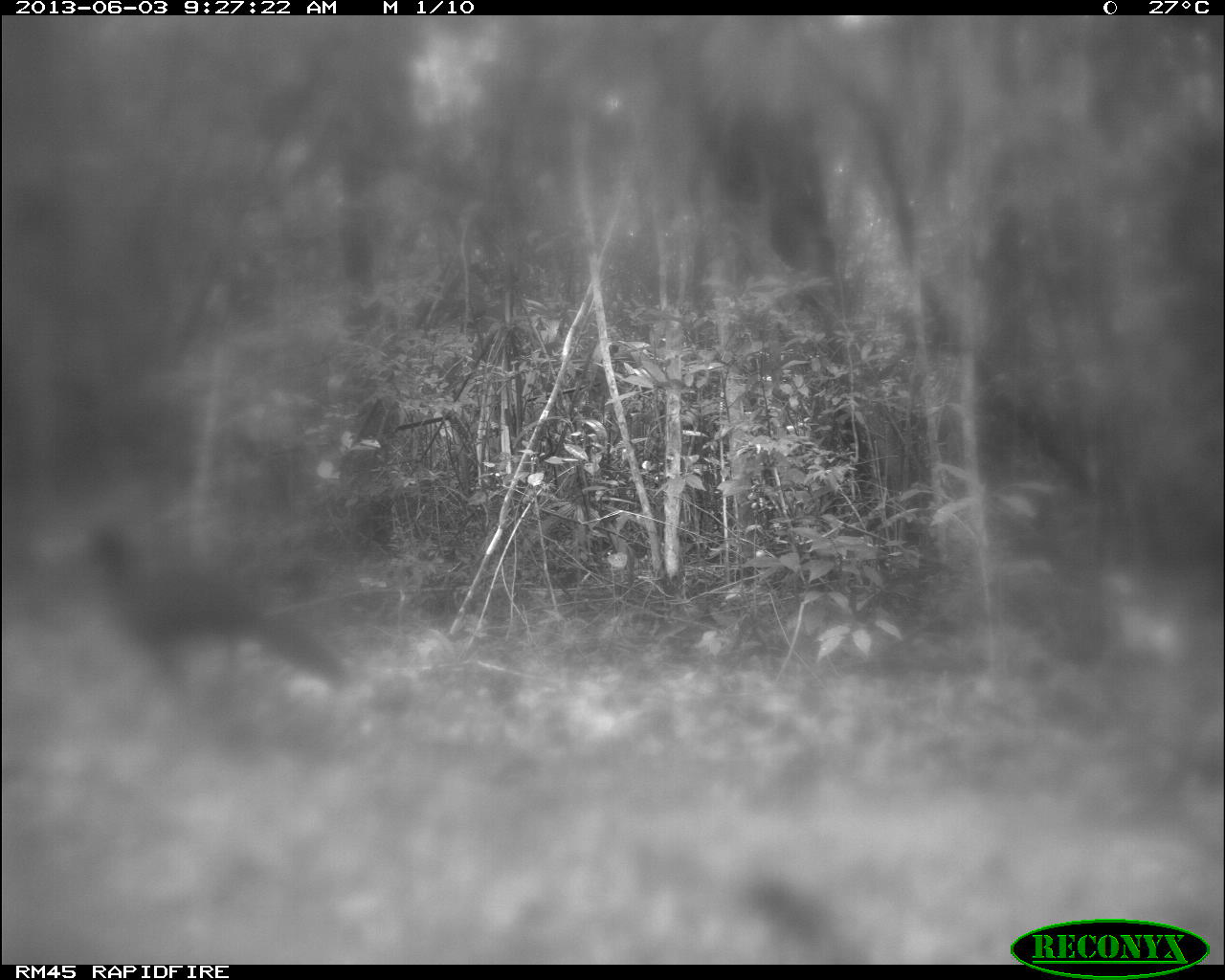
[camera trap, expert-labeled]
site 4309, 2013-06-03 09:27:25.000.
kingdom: Animalia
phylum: Chordata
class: Aves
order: Galliformes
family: Cracidae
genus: Crax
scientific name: Crax rubra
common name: great curassow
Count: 1.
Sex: male.